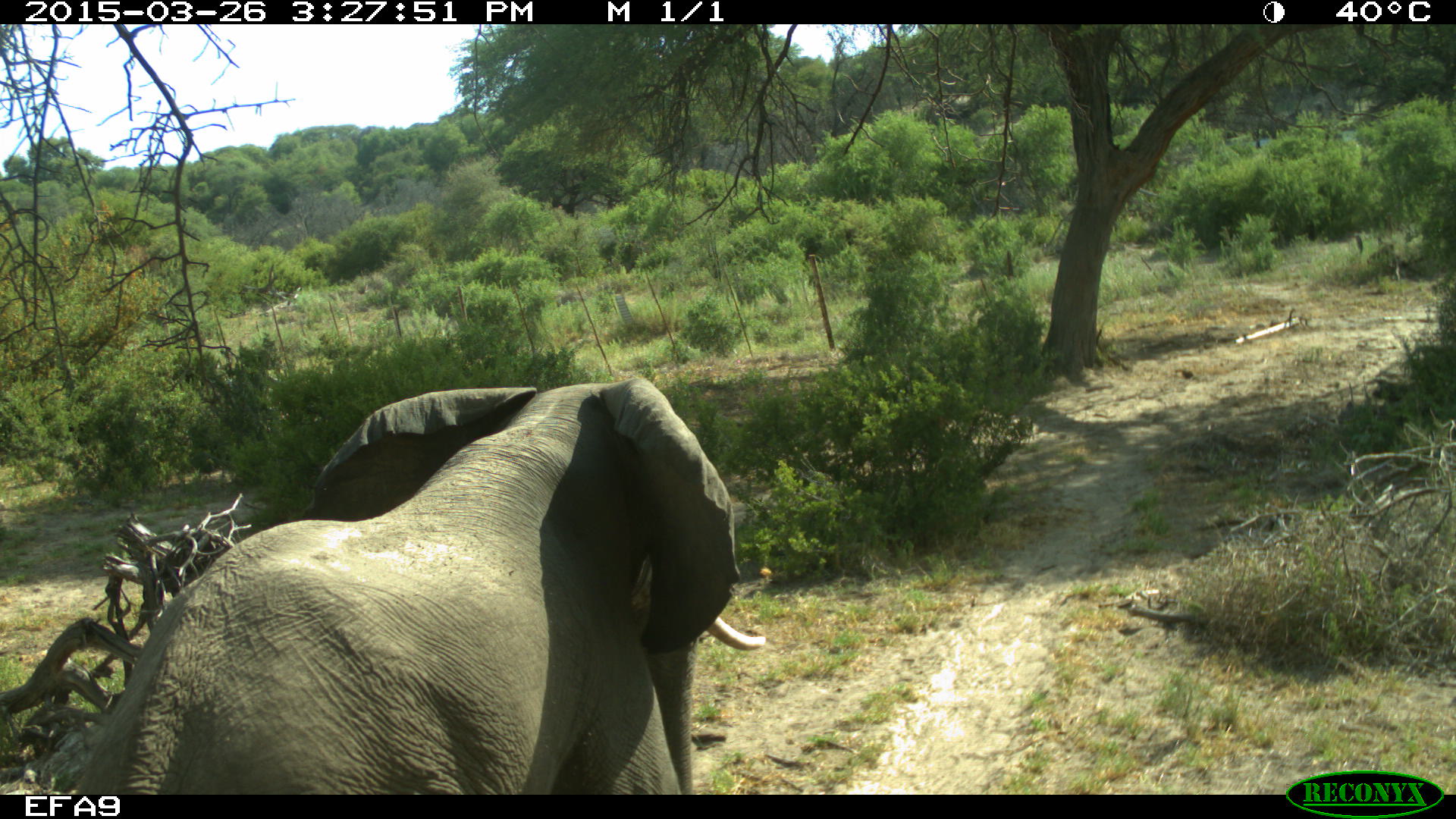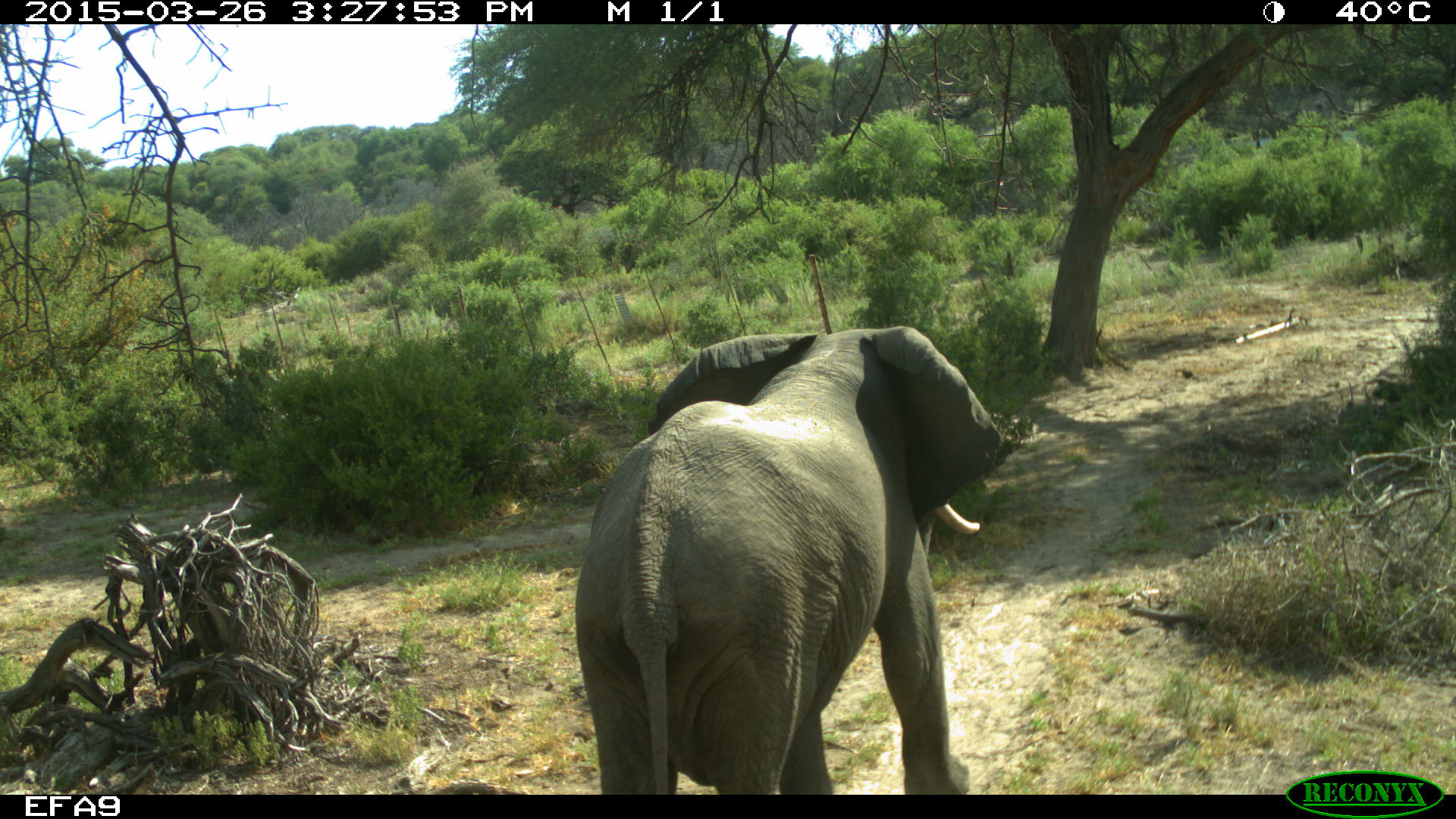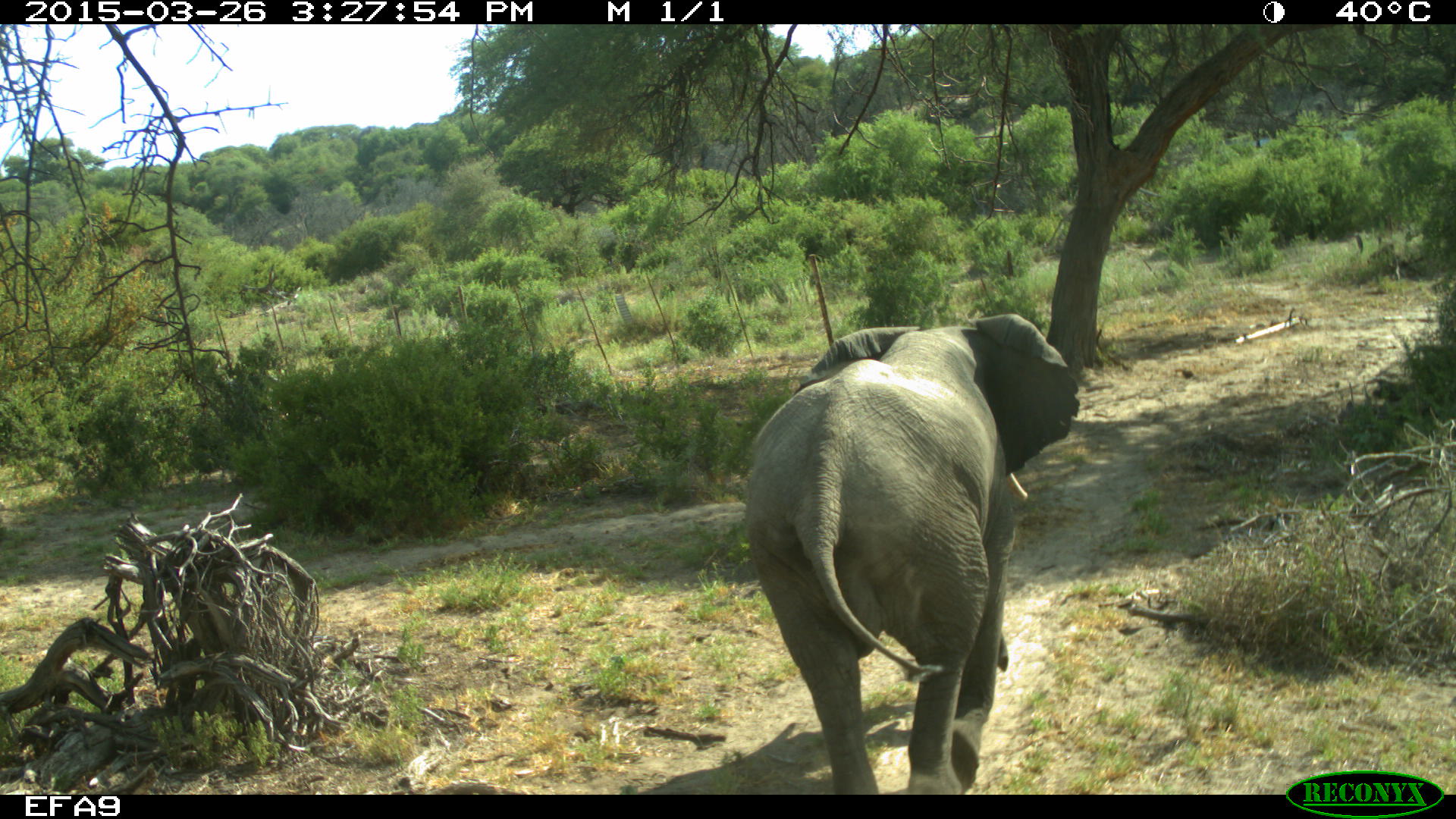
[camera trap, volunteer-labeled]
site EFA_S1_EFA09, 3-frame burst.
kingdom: Animalia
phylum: Chordata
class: Mammalia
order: Proboscidea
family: Elephantidae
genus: Loxodonta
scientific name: Loxodonta africana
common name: african bush elephant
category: elephant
Elephant (african bush elephant) (Loxodonta africana), count 1. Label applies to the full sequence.